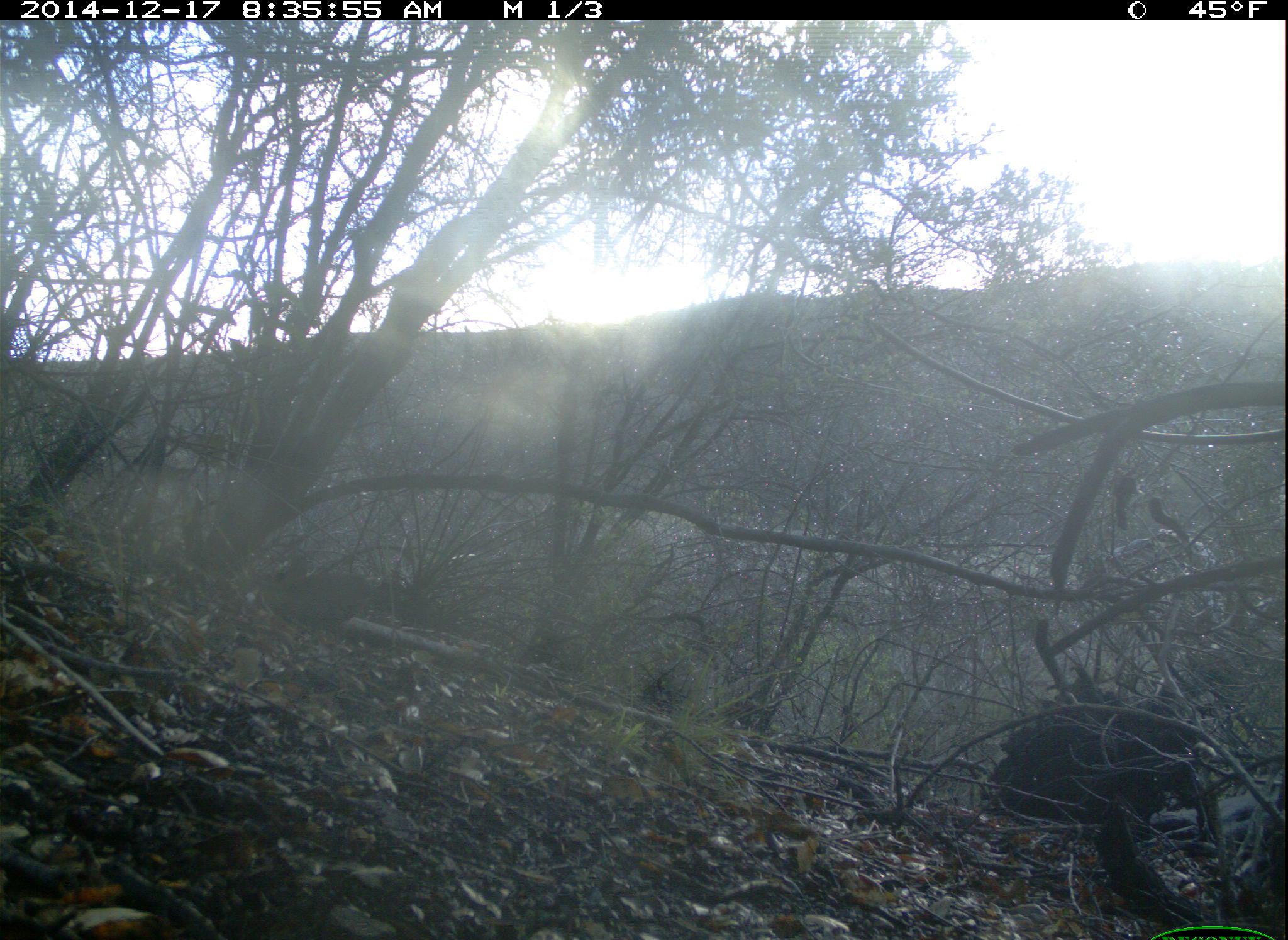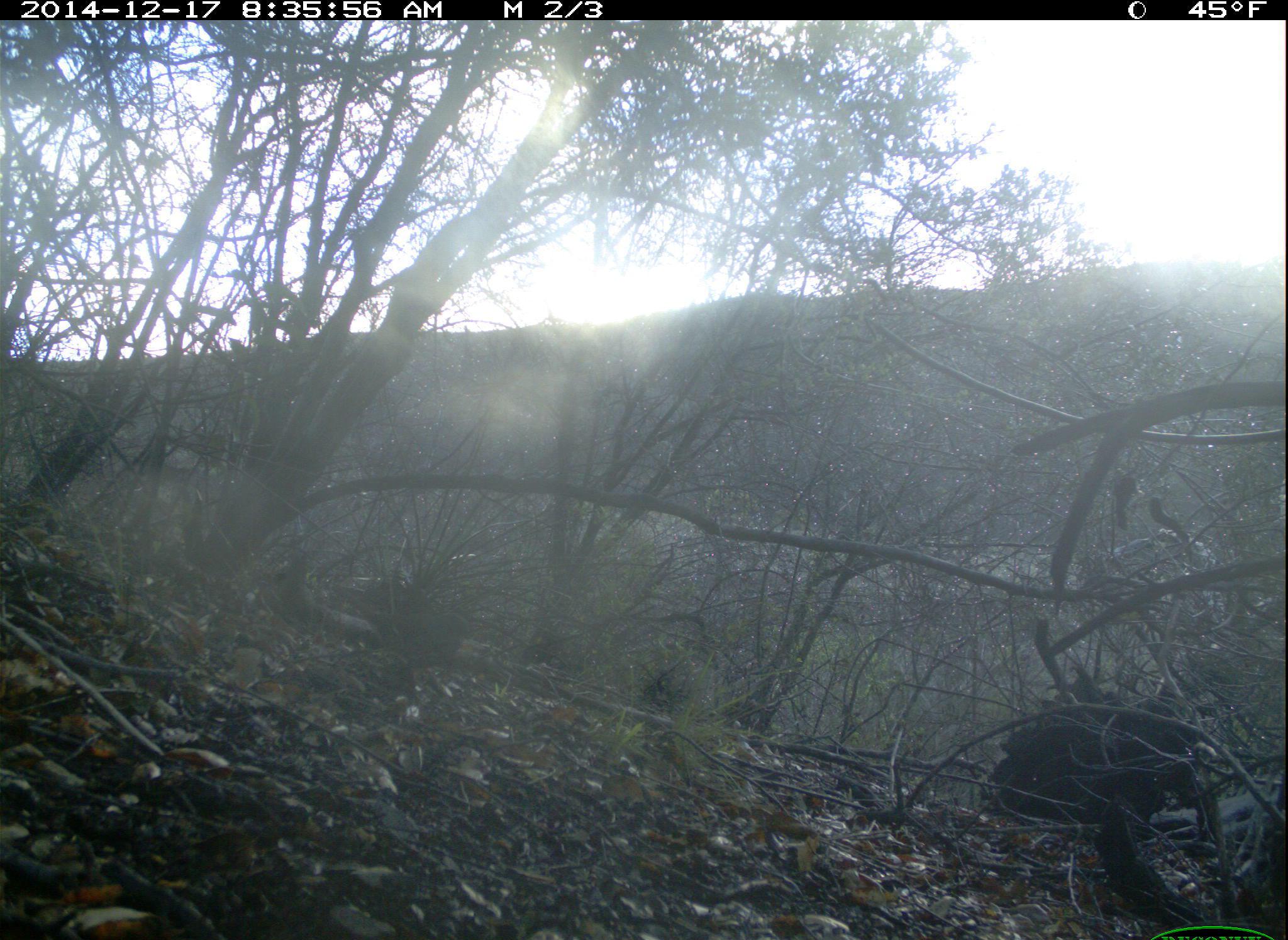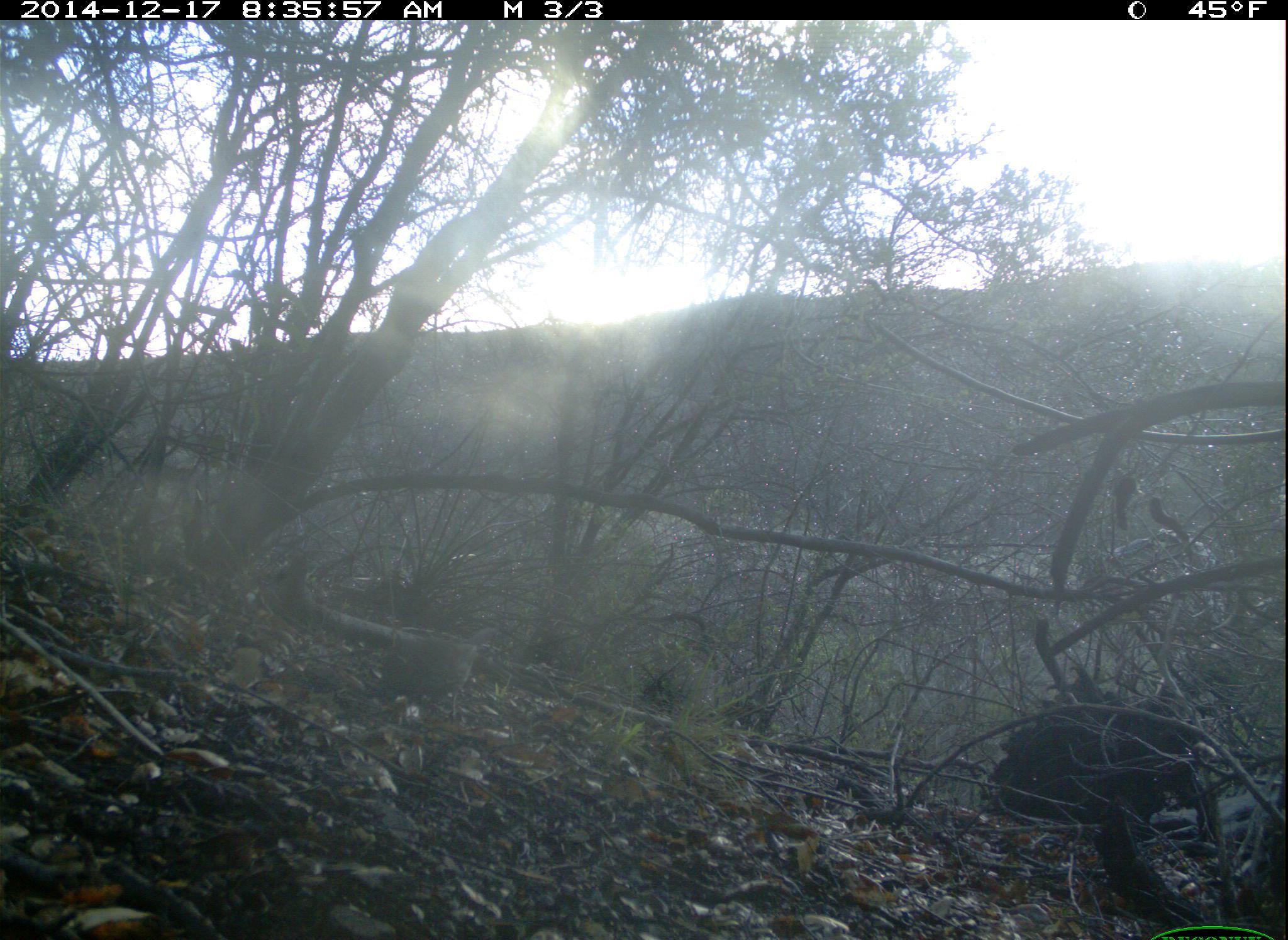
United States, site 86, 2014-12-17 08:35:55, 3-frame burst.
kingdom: Animalia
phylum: Chordata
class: Aves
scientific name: Aves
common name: bird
Bird (Aves).